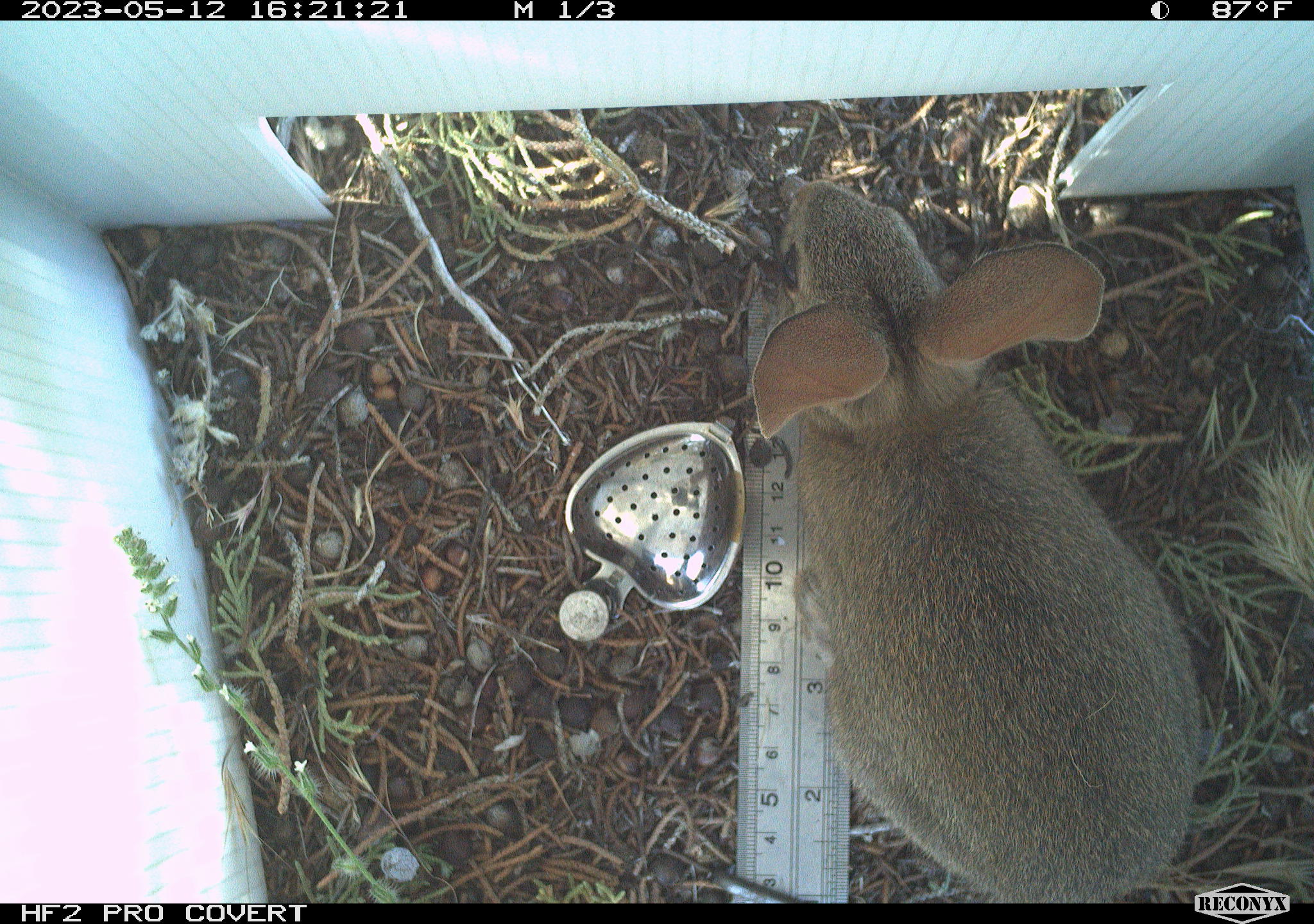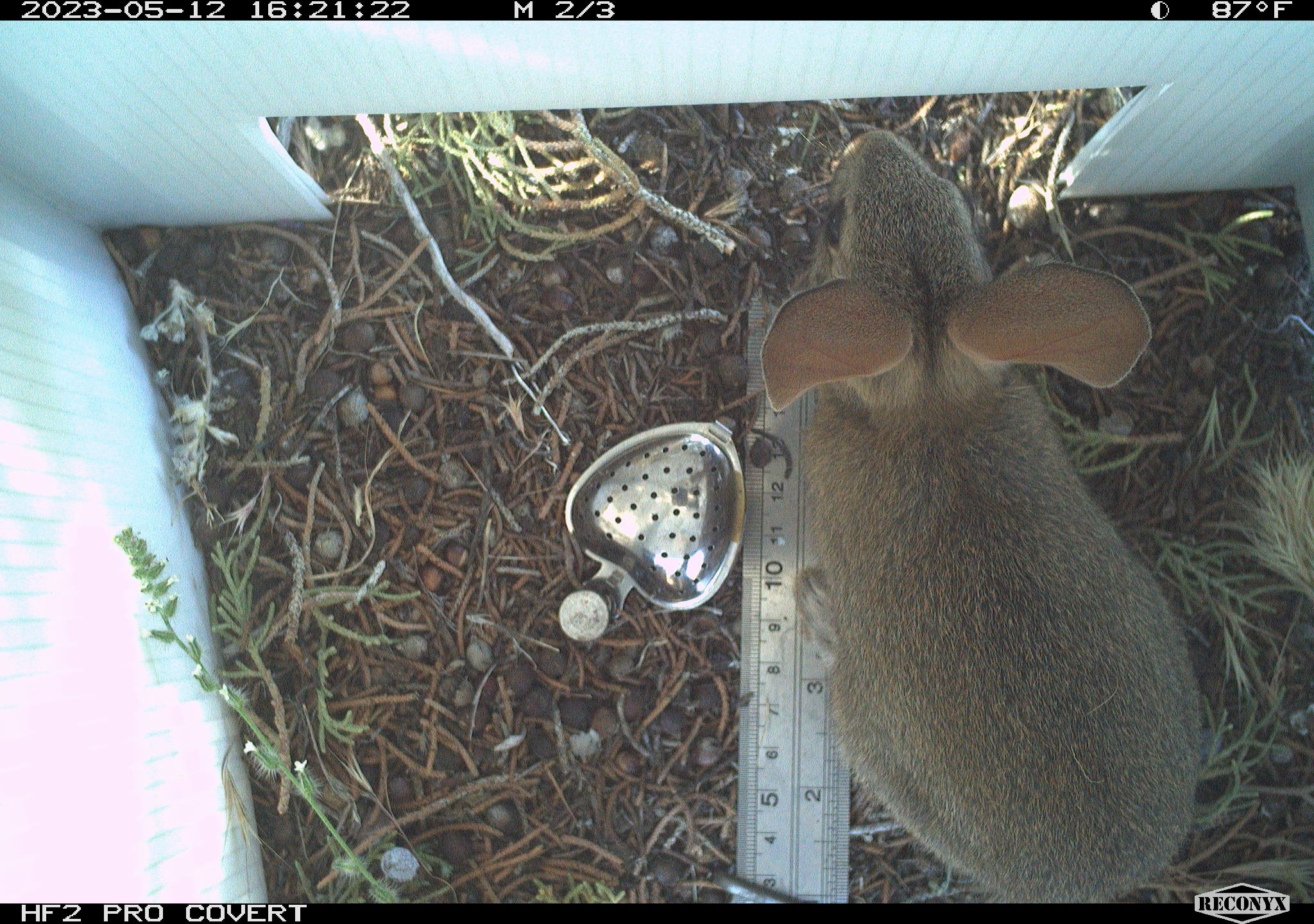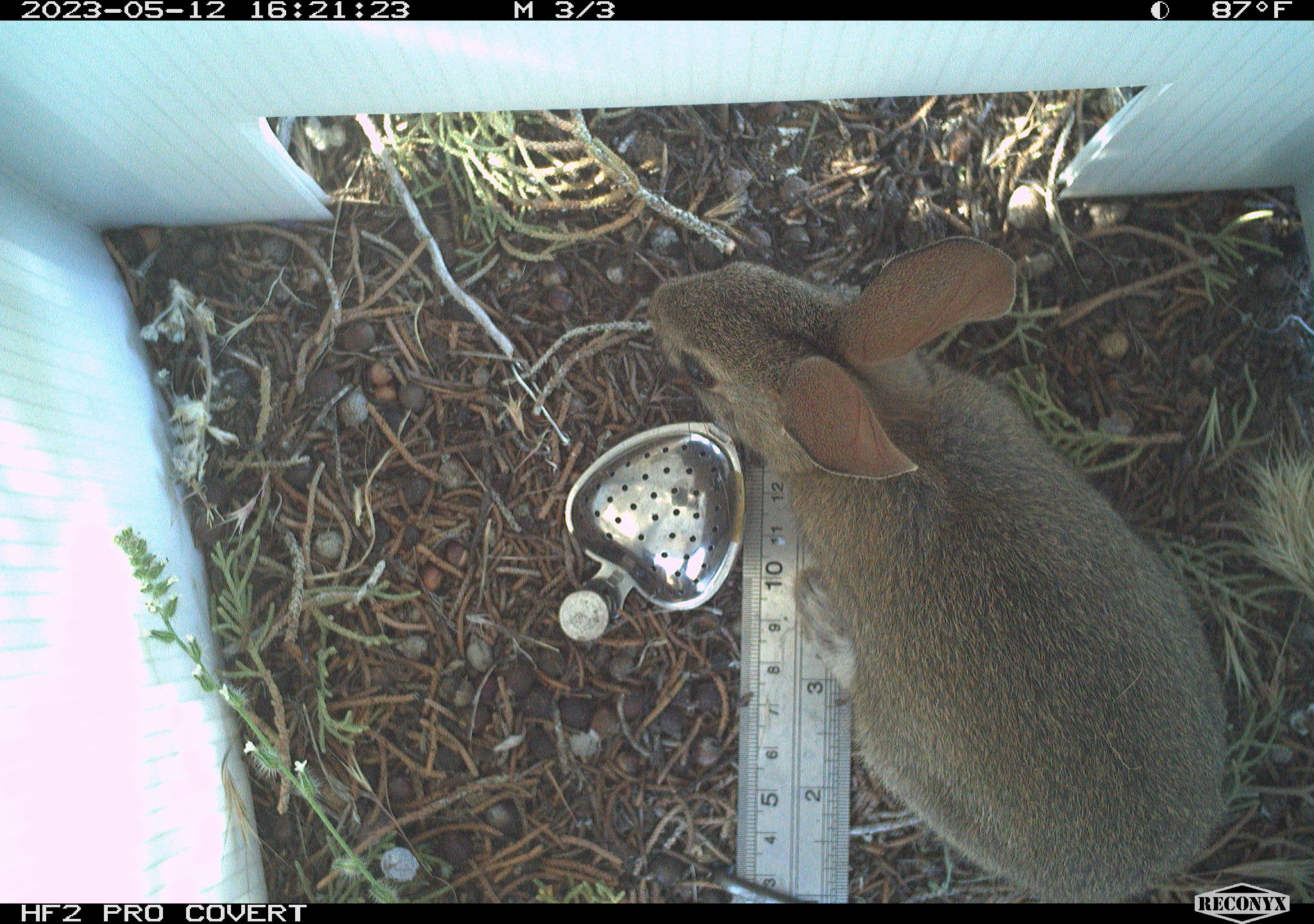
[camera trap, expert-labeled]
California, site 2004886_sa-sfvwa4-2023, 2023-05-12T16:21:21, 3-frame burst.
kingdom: Animalia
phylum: Chordata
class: Mammalia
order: Lagomorpha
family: Leporidae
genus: Sylvilagus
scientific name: Sylvilagus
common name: cottontail rabbits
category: sylvilagus species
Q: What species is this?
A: Sylvilagus species (cottontail rabbits) (Sylvilagus).